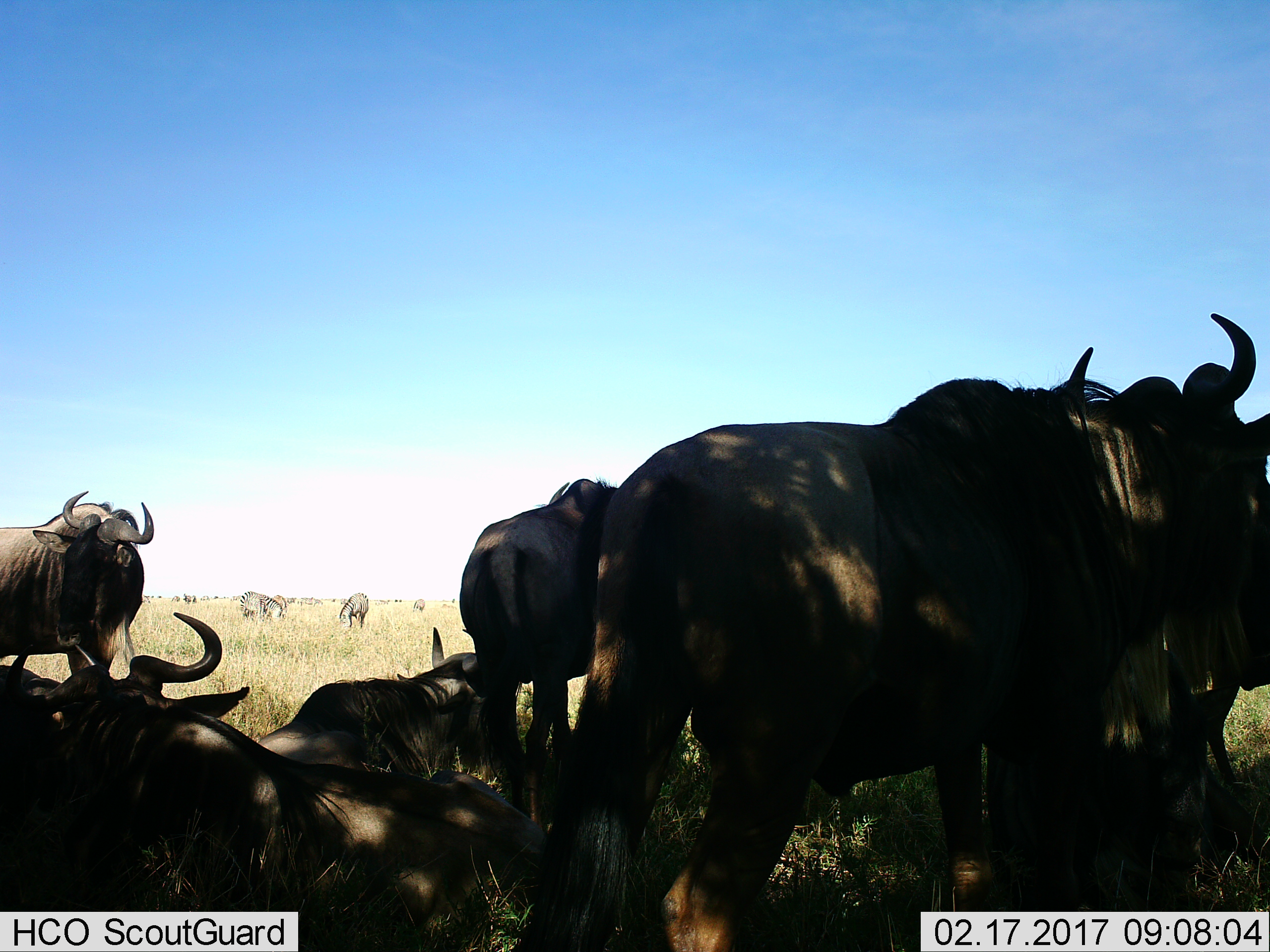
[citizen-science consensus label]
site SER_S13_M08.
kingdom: Animalia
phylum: Chordata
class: Mammalia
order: Artiodactyla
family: Bovidae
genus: Connochaetes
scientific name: Connochaetes taurinus taurinus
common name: blue wildebeest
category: wildebeestblue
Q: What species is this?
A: Wildebeestblue (blue wildebeest) (Connochaetes taurinus taurinus).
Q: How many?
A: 9.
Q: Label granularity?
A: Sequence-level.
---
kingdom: Animalia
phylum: Chordata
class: Mammalia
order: Perissodactyla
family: Equidae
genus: Equus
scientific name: Equus quagga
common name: plains zebra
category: zebraplains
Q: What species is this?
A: Zebraplains (plains zebra) (Equus quagga).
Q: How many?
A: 8.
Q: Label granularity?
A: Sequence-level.